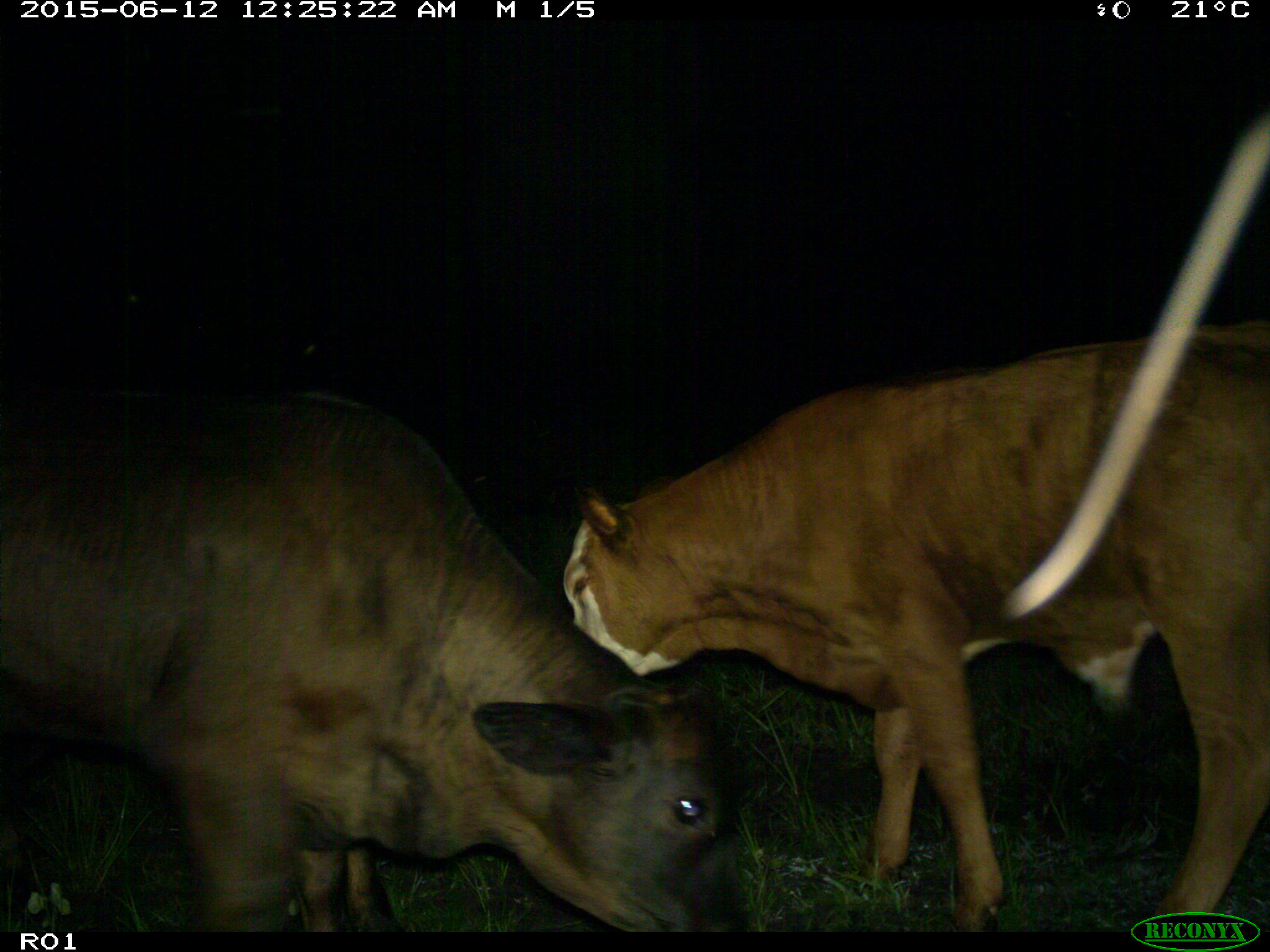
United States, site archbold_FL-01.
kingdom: Animalia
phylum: Chordata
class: Mammalia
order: Artiodactyla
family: Bovidae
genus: Bos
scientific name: Bos taurus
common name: domestic cow